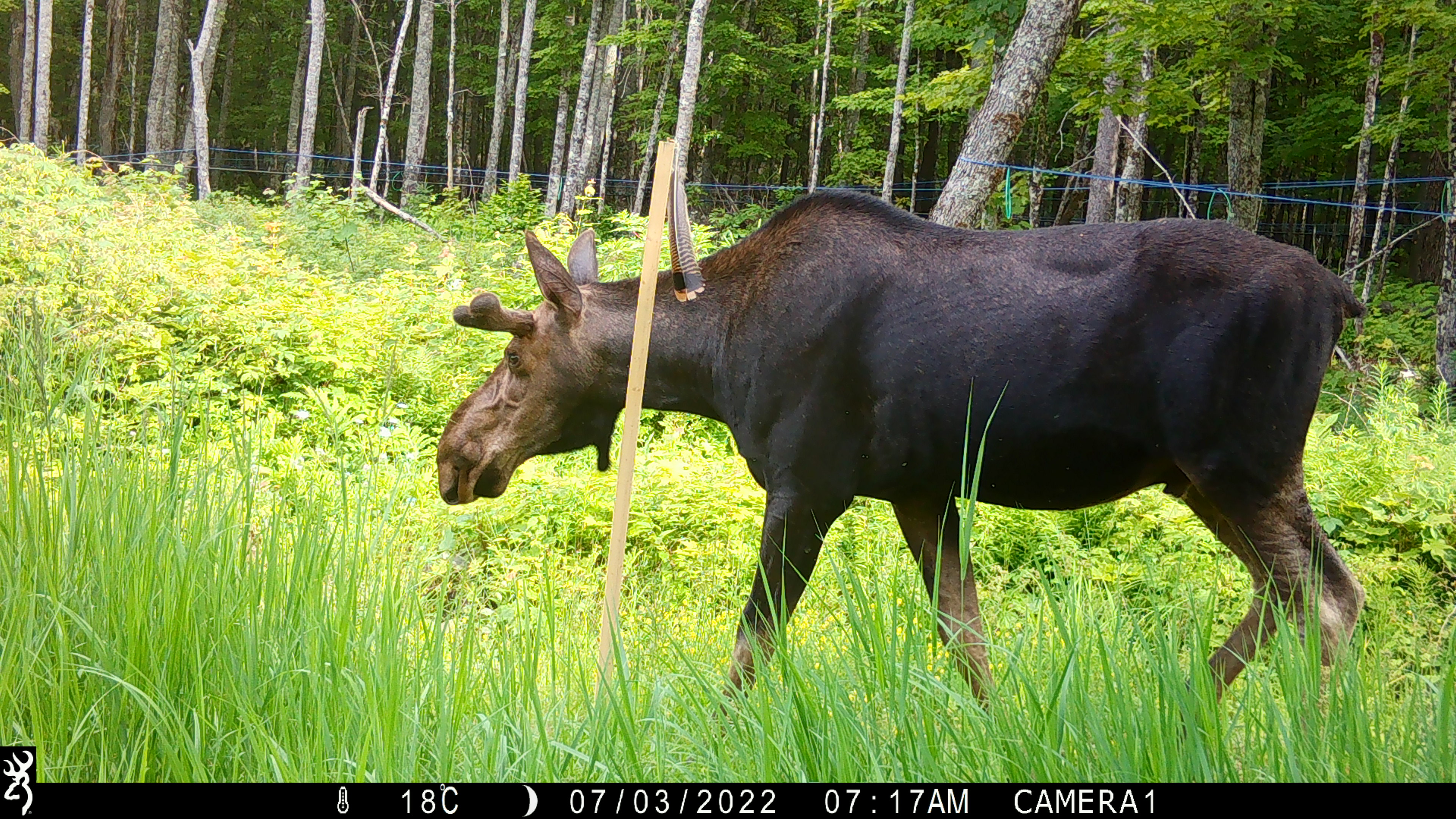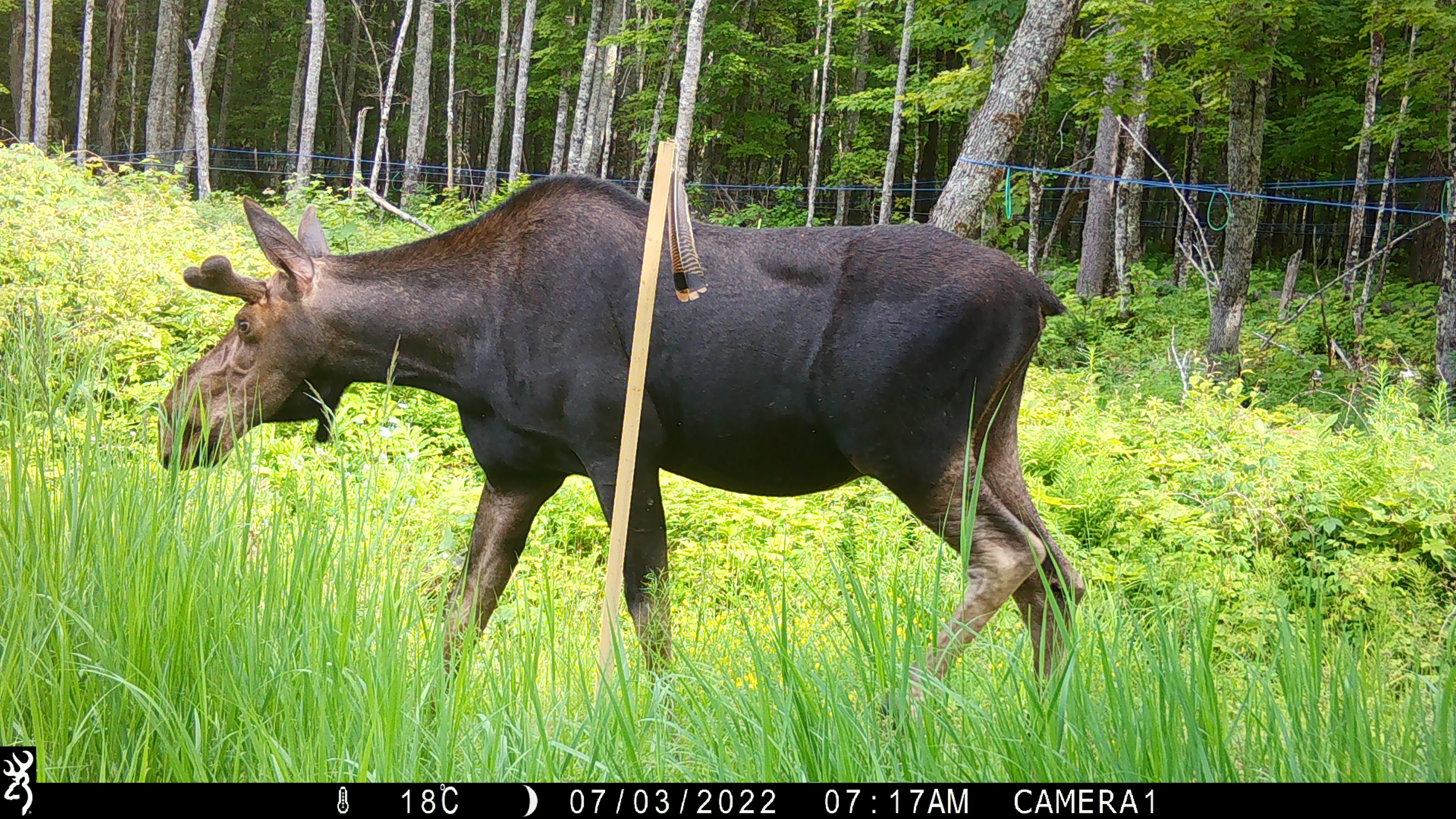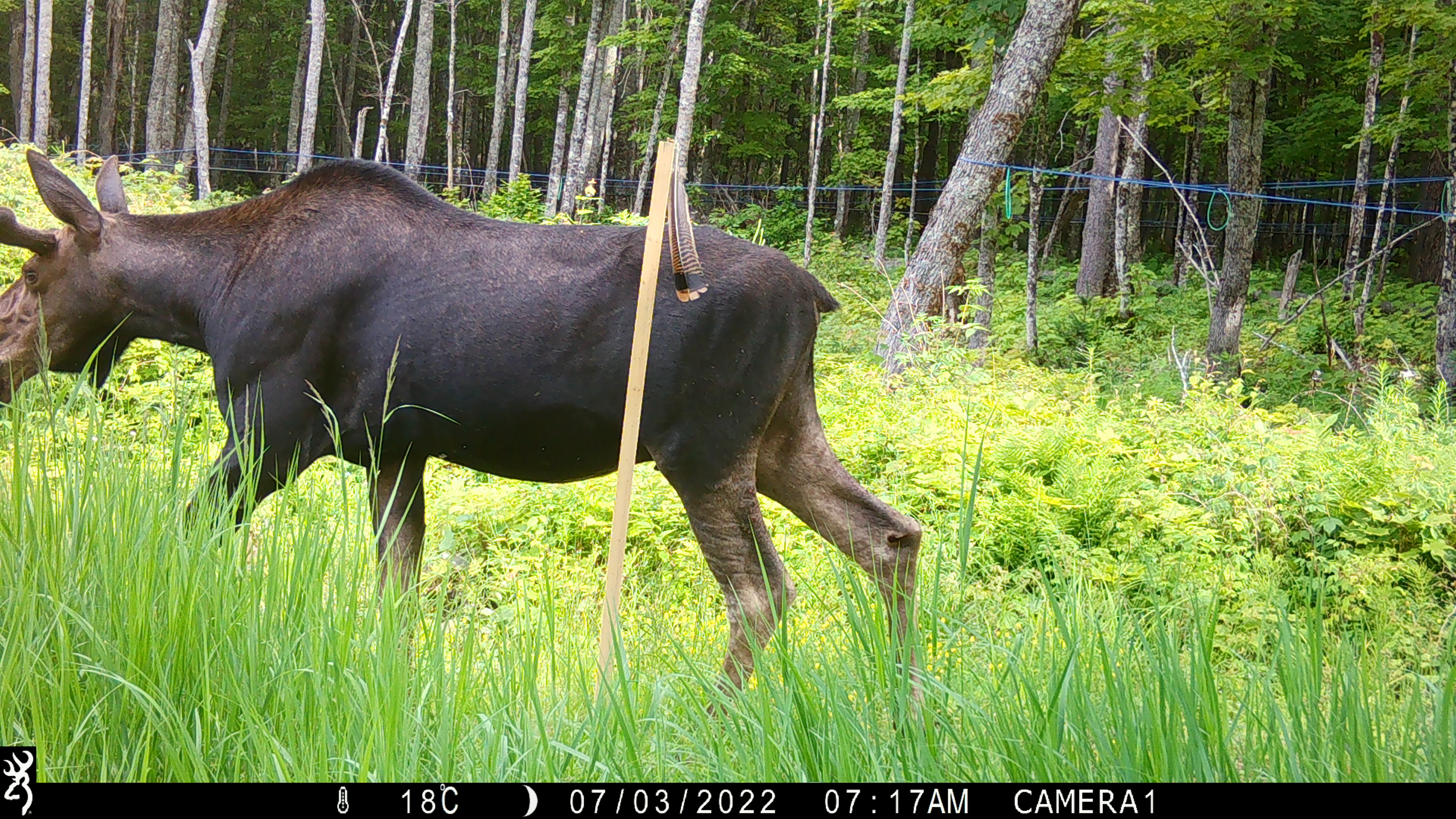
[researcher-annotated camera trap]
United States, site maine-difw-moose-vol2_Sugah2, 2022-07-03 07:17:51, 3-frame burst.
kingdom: Animalia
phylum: Chordata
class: Mammalia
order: Artiodactyla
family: Cervidae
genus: Alces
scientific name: Alces alces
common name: moose